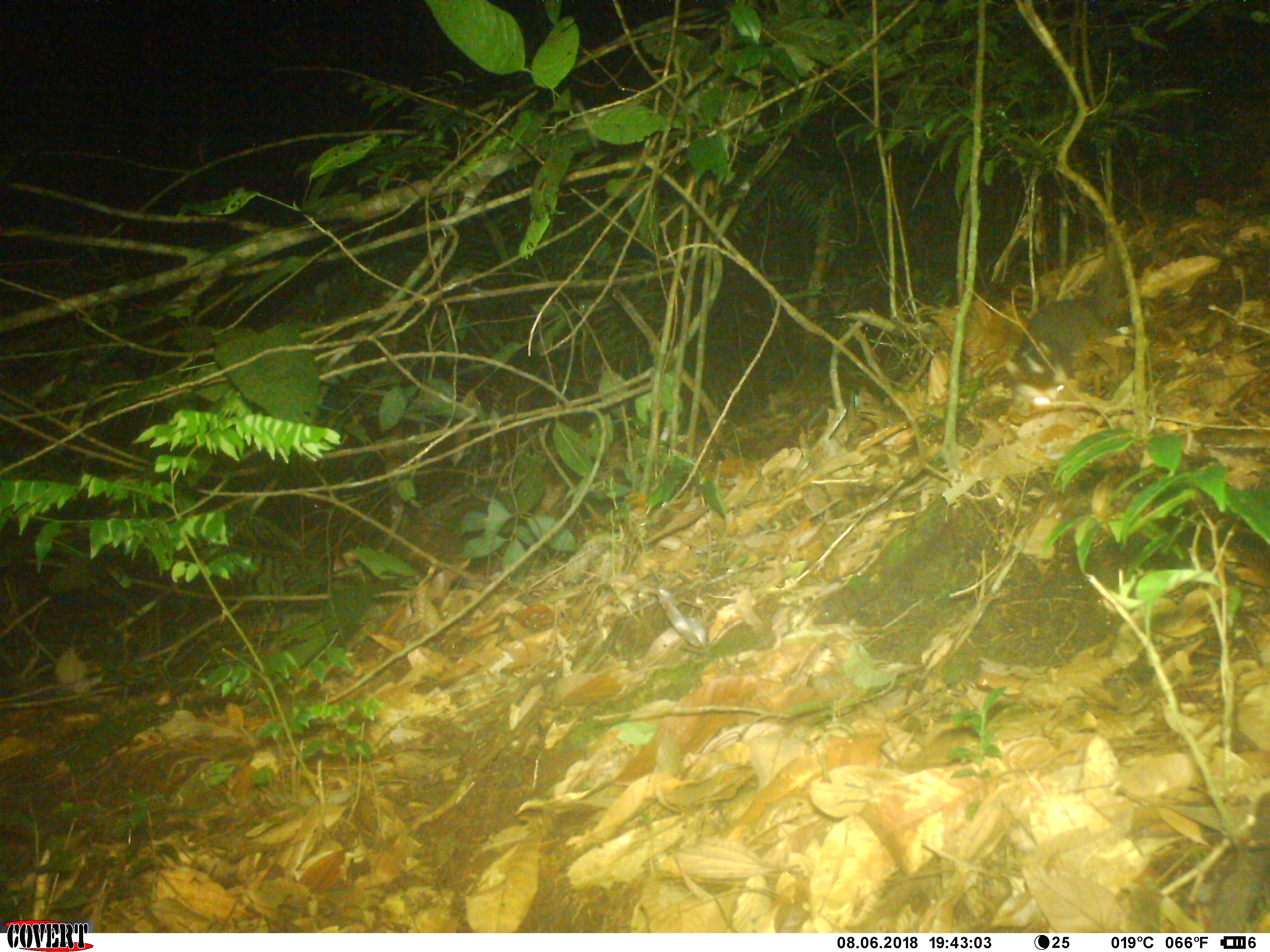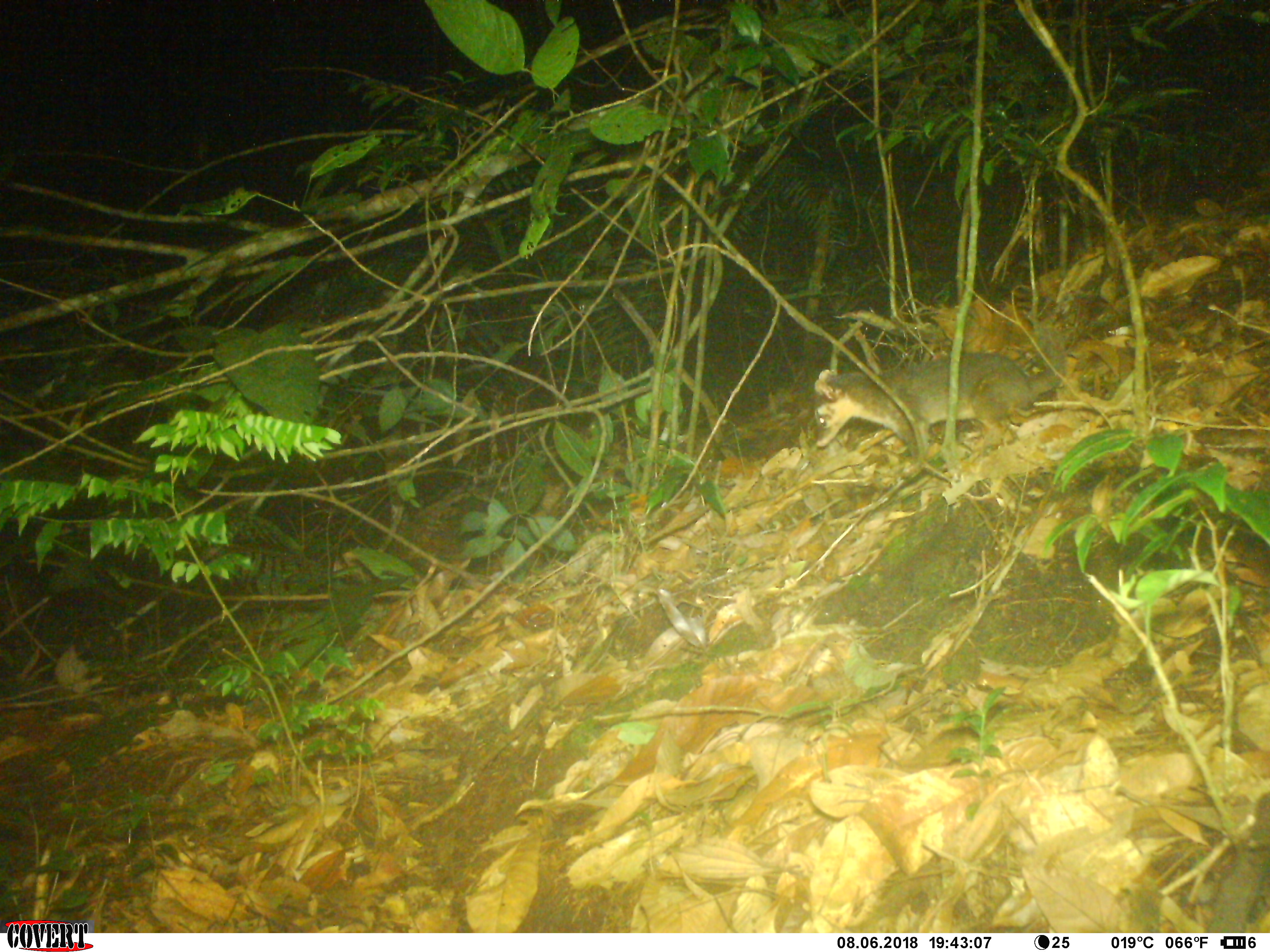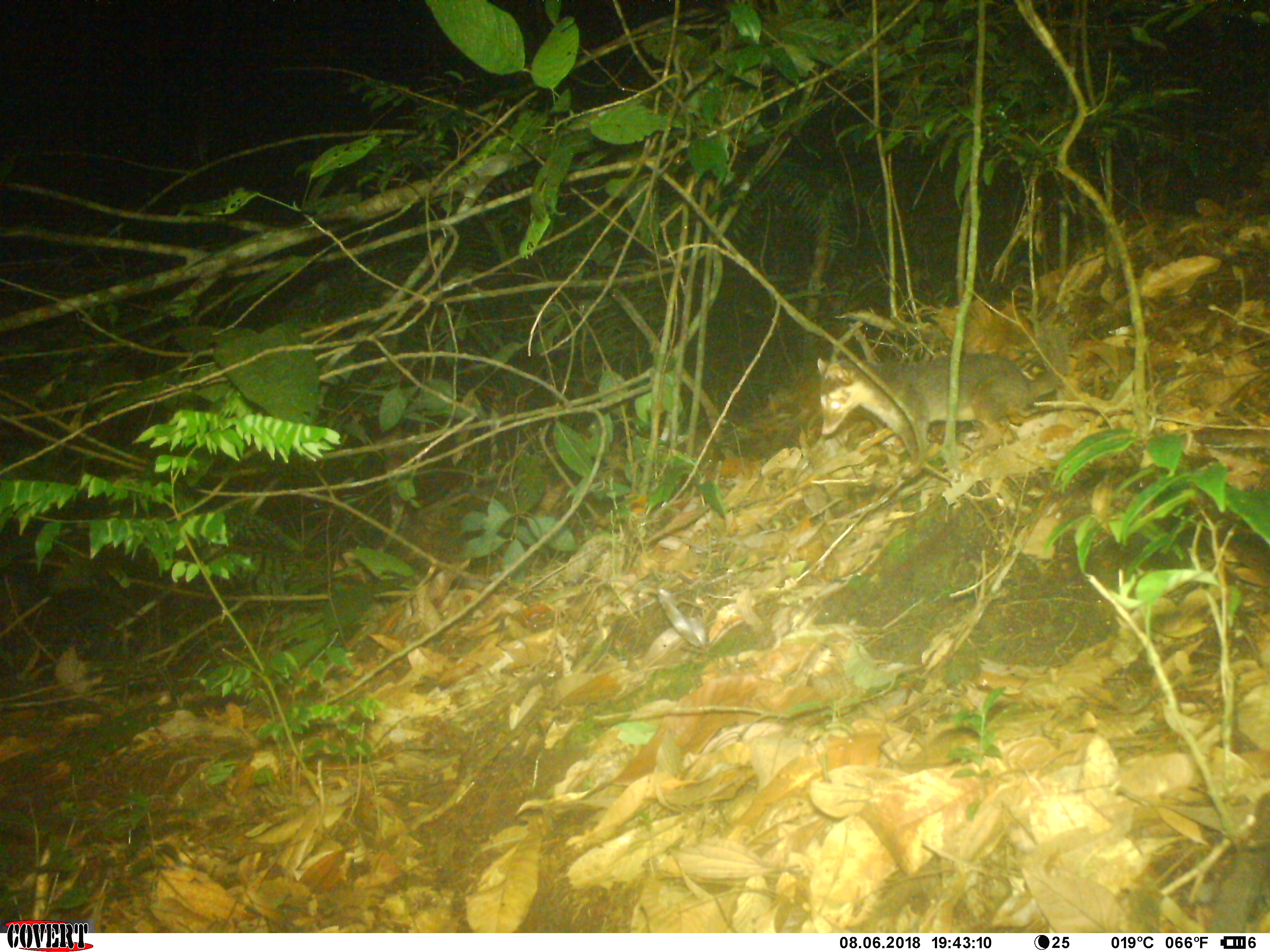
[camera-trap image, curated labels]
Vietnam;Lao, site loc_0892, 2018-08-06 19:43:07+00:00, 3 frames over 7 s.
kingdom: Animalia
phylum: Chordata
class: Mammalia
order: Carnivora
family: Mustelidae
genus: Melogale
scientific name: Melogale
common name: ferret badger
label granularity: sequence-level